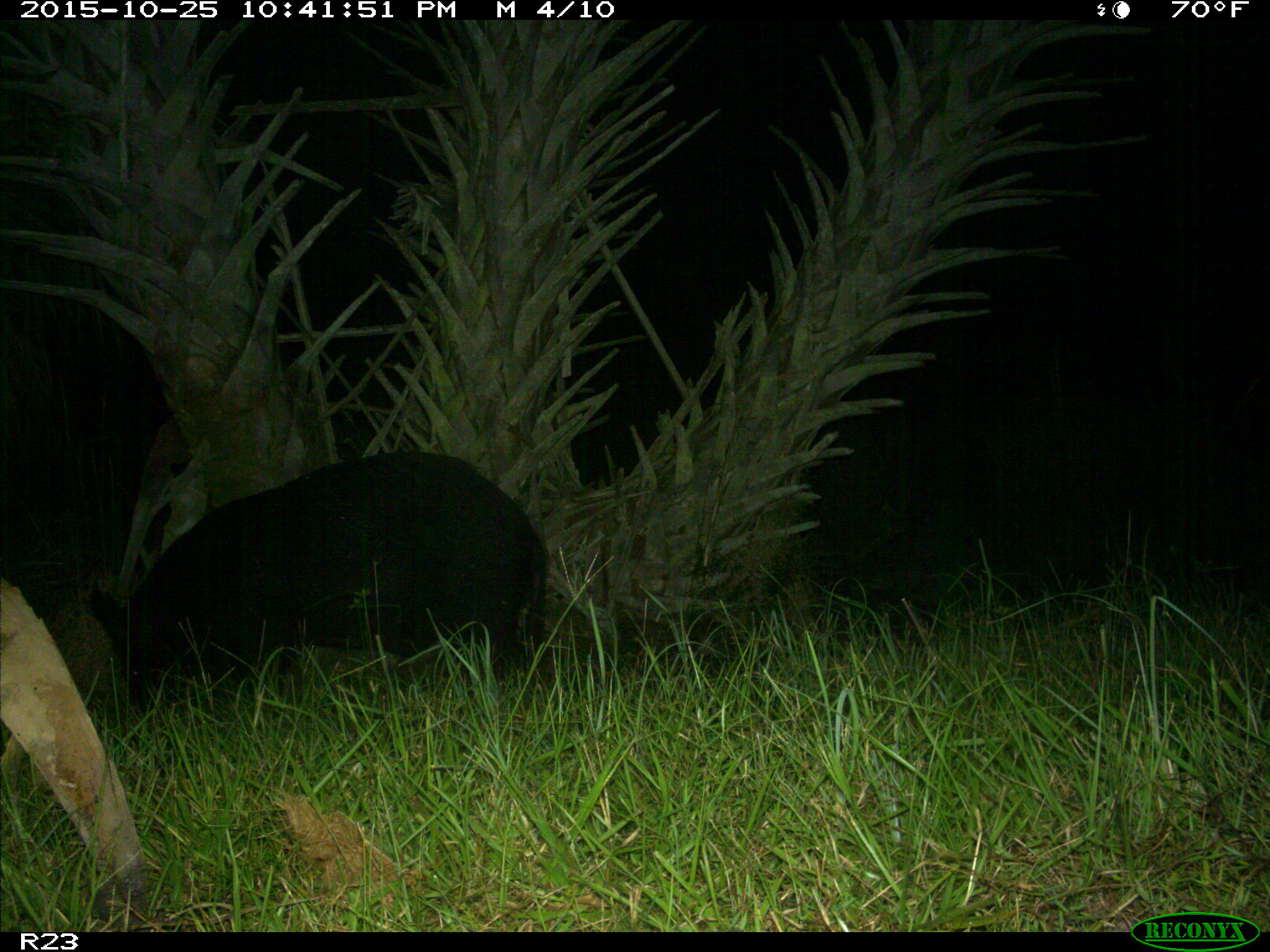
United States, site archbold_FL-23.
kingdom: Animalia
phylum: Chordata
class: Mammalia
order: Artiodactyla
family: Suidae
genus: Sus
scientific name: Sus scrofa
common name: wild boar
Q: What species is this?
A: Sus scrofa (wild boar).